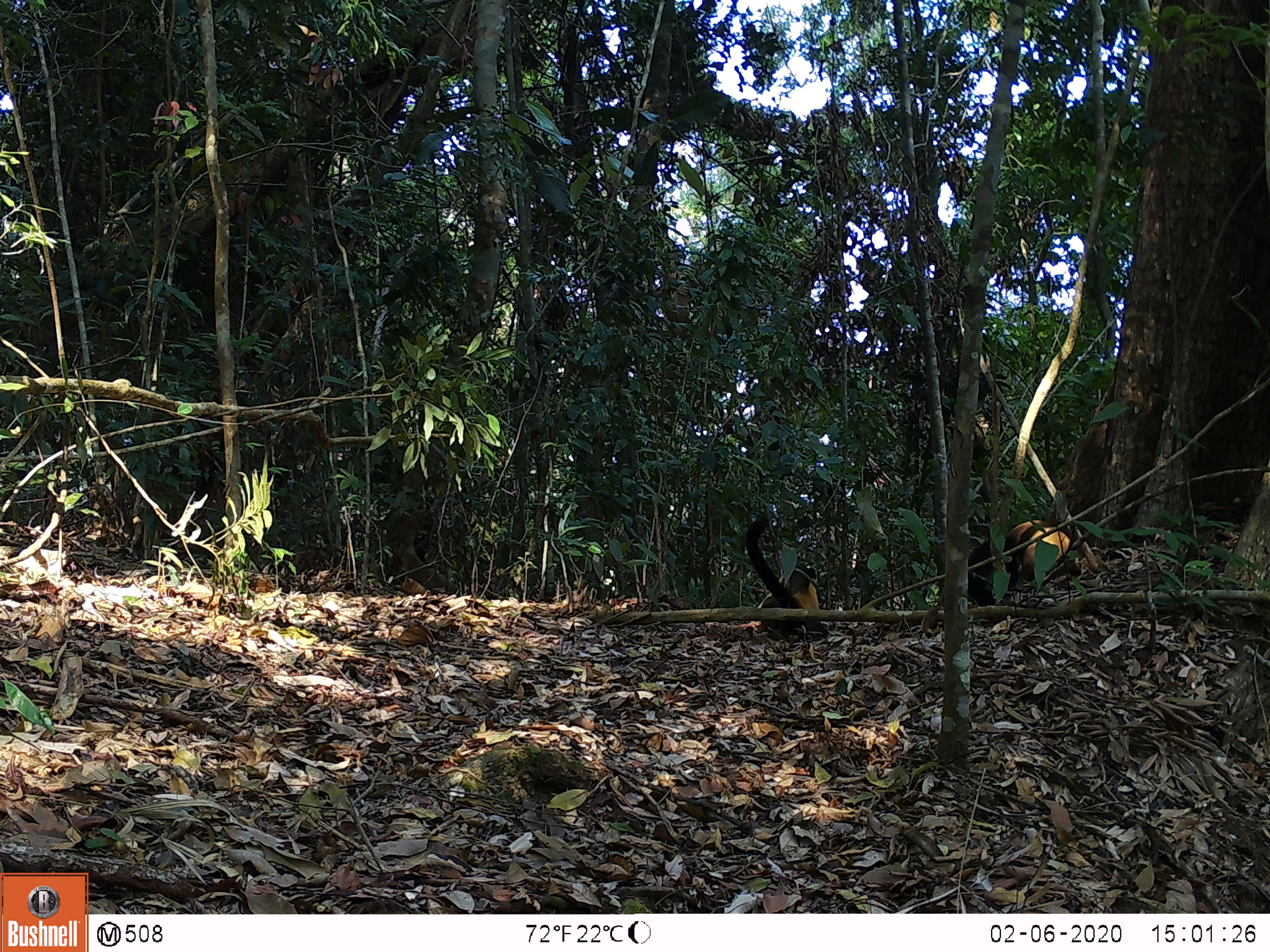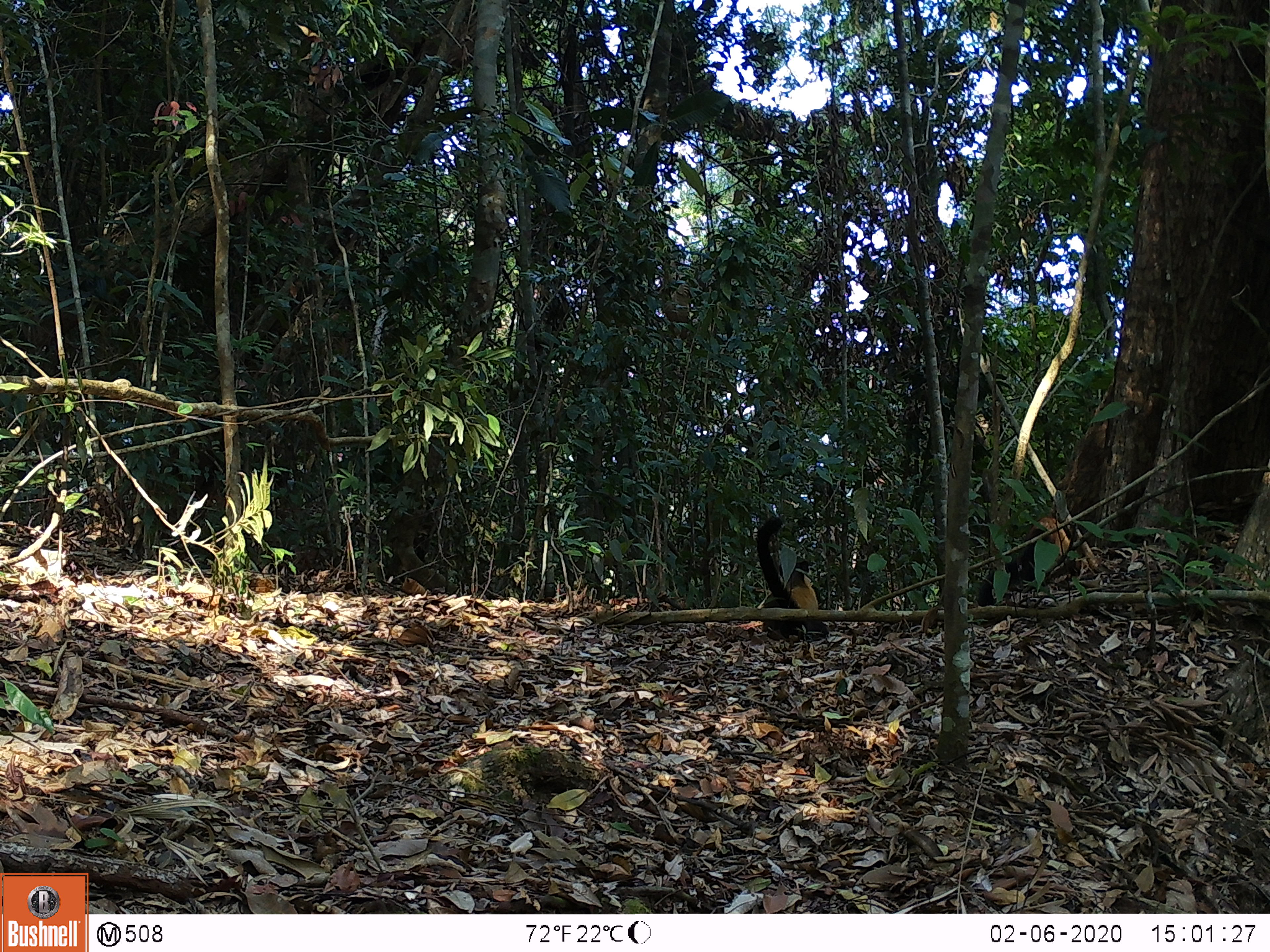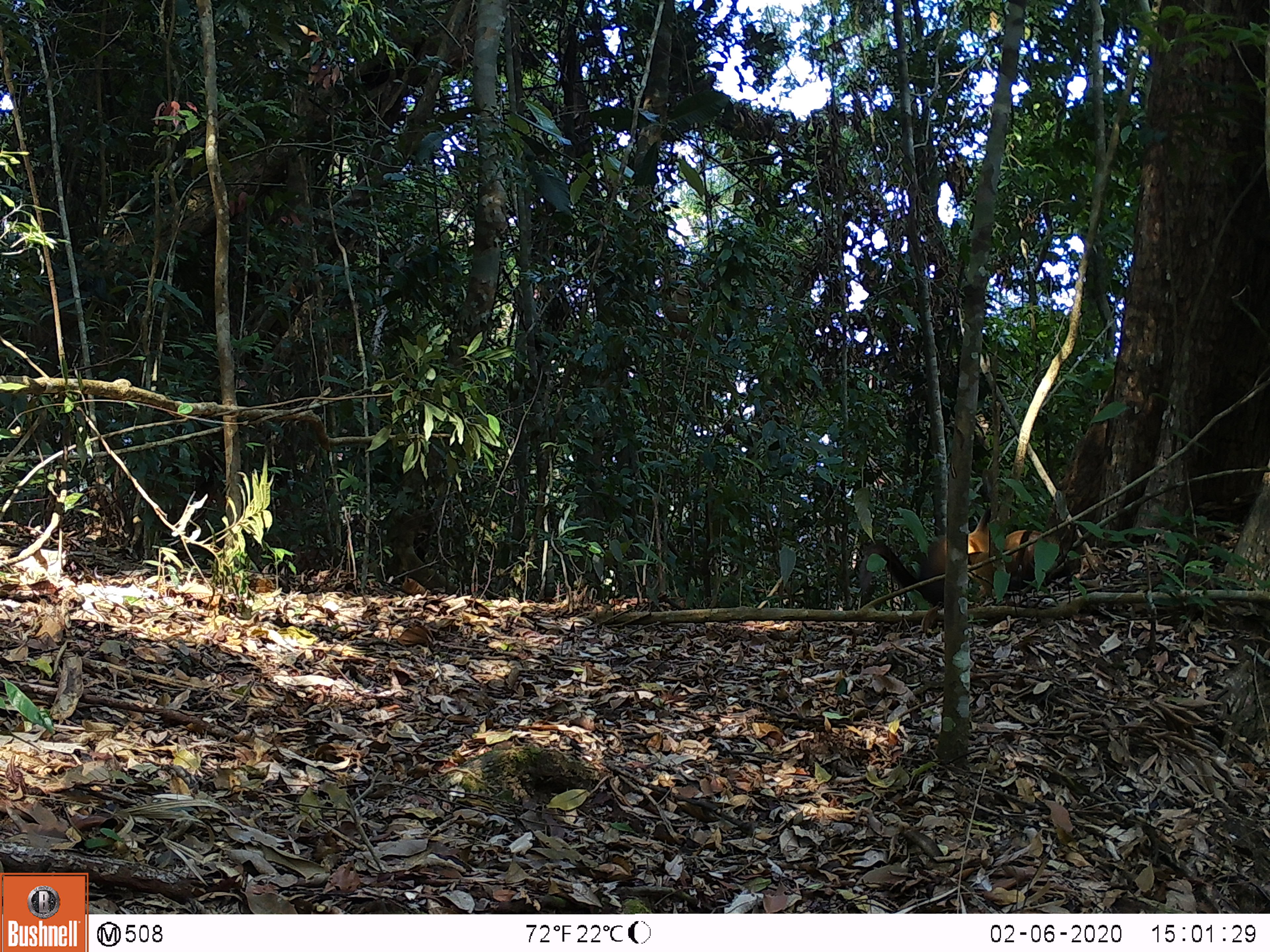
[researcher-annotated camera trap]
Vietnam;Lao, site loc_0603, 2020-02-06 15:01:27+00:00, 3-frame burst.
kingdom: Animalia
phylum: Chordata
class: Mammalia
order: Carnivora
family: Mustelidae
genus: Martes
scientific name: Martes flavigula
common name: yellow-throated marten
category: yellow throated marten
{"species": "yellow throated marten (yellow-throated marten) (Martes flavigula)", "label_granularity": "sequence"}